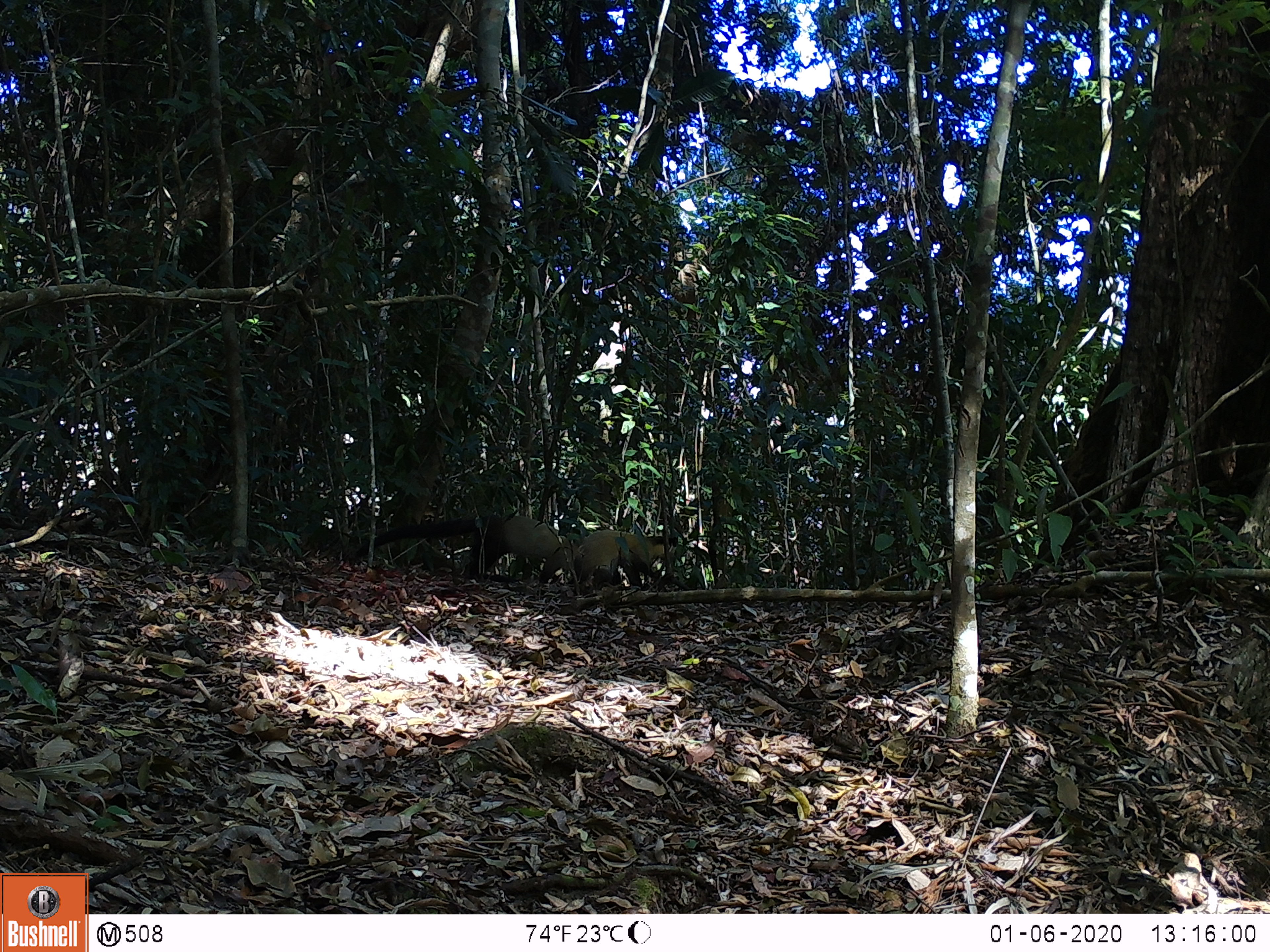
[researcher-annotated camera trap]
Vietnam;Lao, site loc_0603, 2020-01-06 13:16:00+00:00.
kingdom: Animalia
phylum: Chordata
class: Mammalia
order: Carnivora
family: Mustelidae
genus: Martes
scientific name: Martes flavigula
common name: yellow-throated marten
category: yellow throated marten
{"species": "yellow throated marten (yellow-throated marten) (Martes flavigula)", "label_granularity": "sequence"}